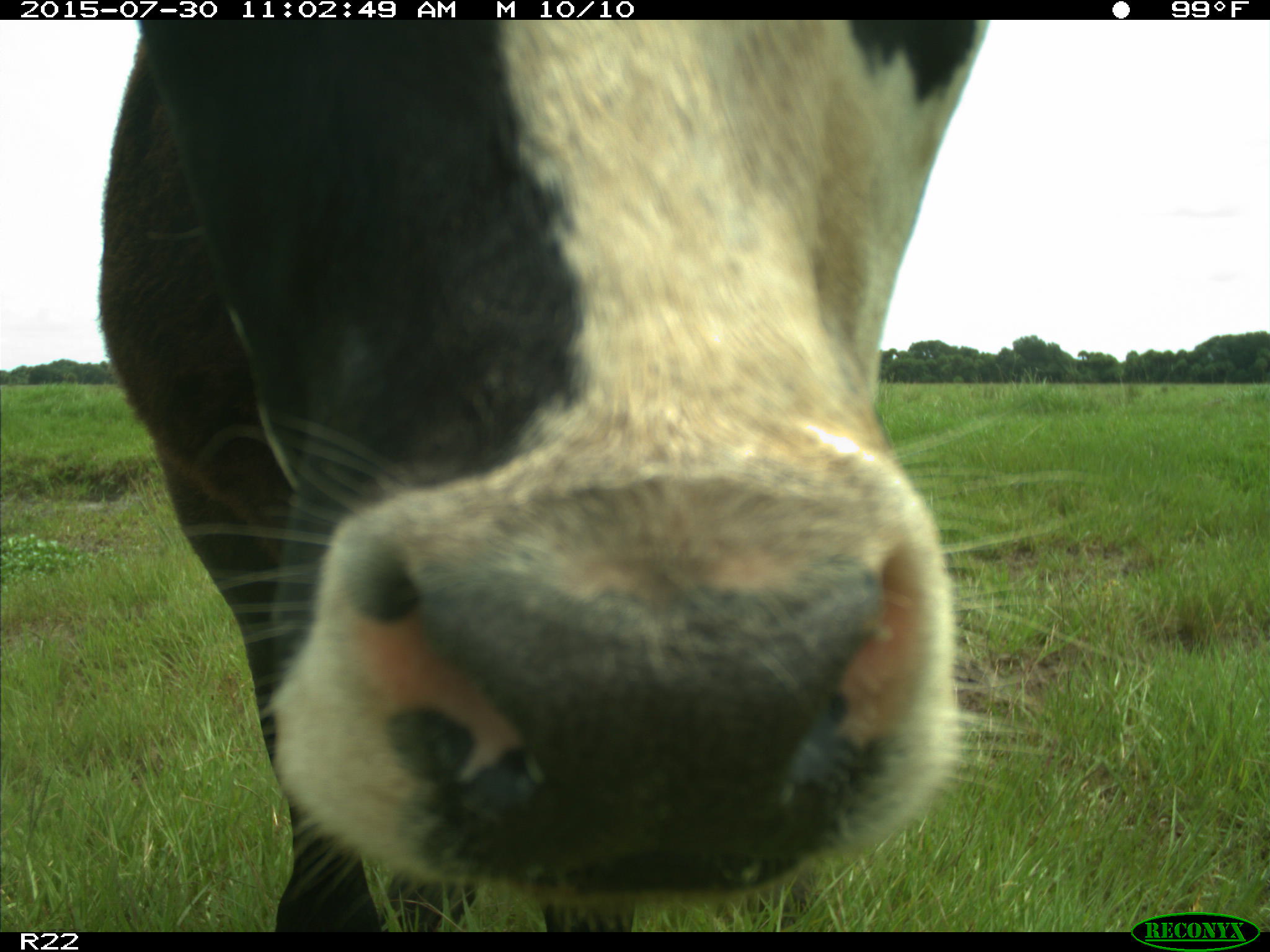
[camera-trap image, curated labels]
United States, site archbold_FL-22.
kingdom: Animalia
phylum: Chordata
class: Mammalia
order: Artiodactyla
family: Bovidae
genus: Bos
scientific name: Bos taurus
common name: domestic cow